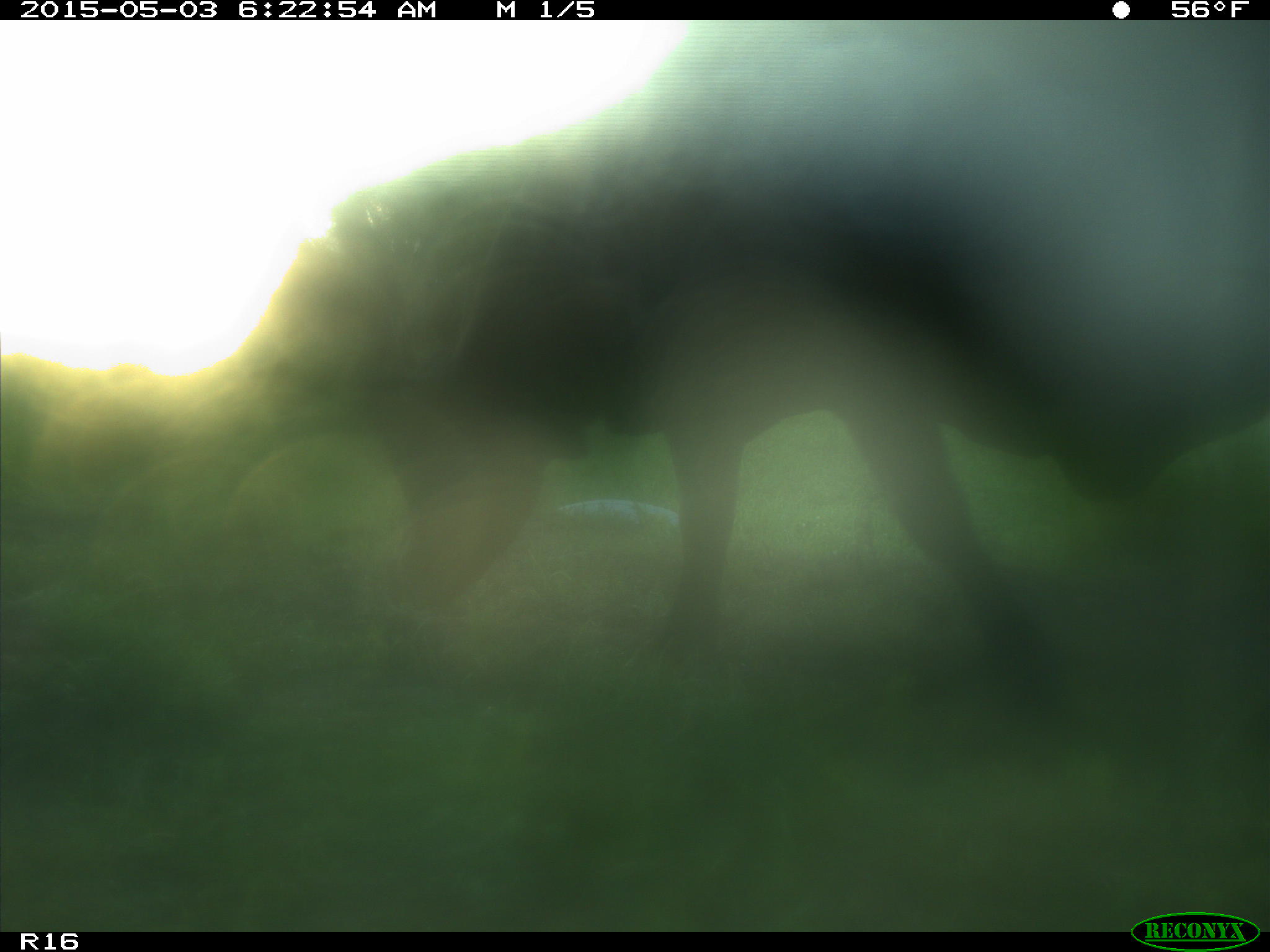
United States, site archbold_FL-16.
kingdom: Animalia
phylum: Chordata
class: Mammalia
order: Artiodactyla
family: Bovidae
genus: Bos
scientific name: Bos taurus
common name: domestic cow